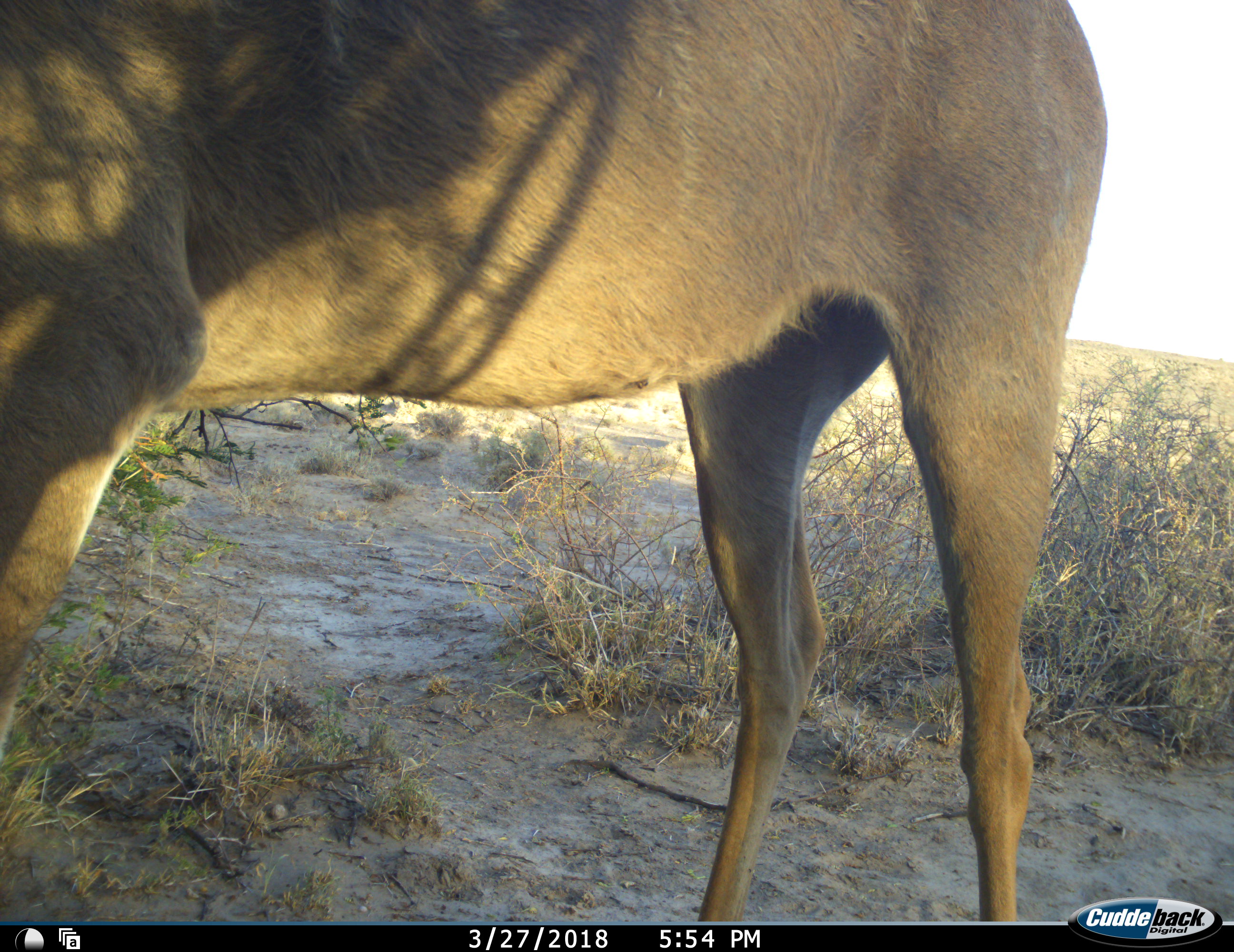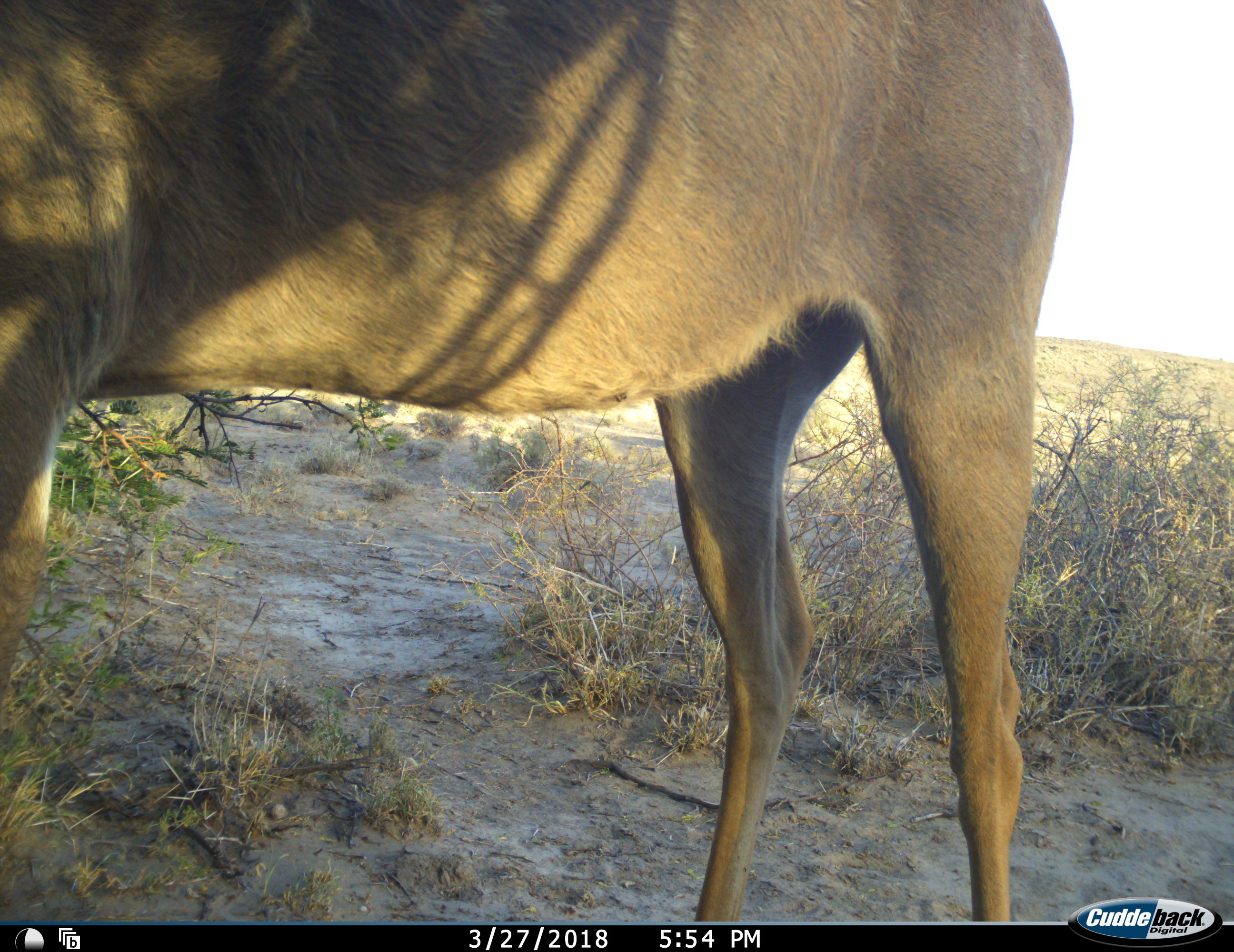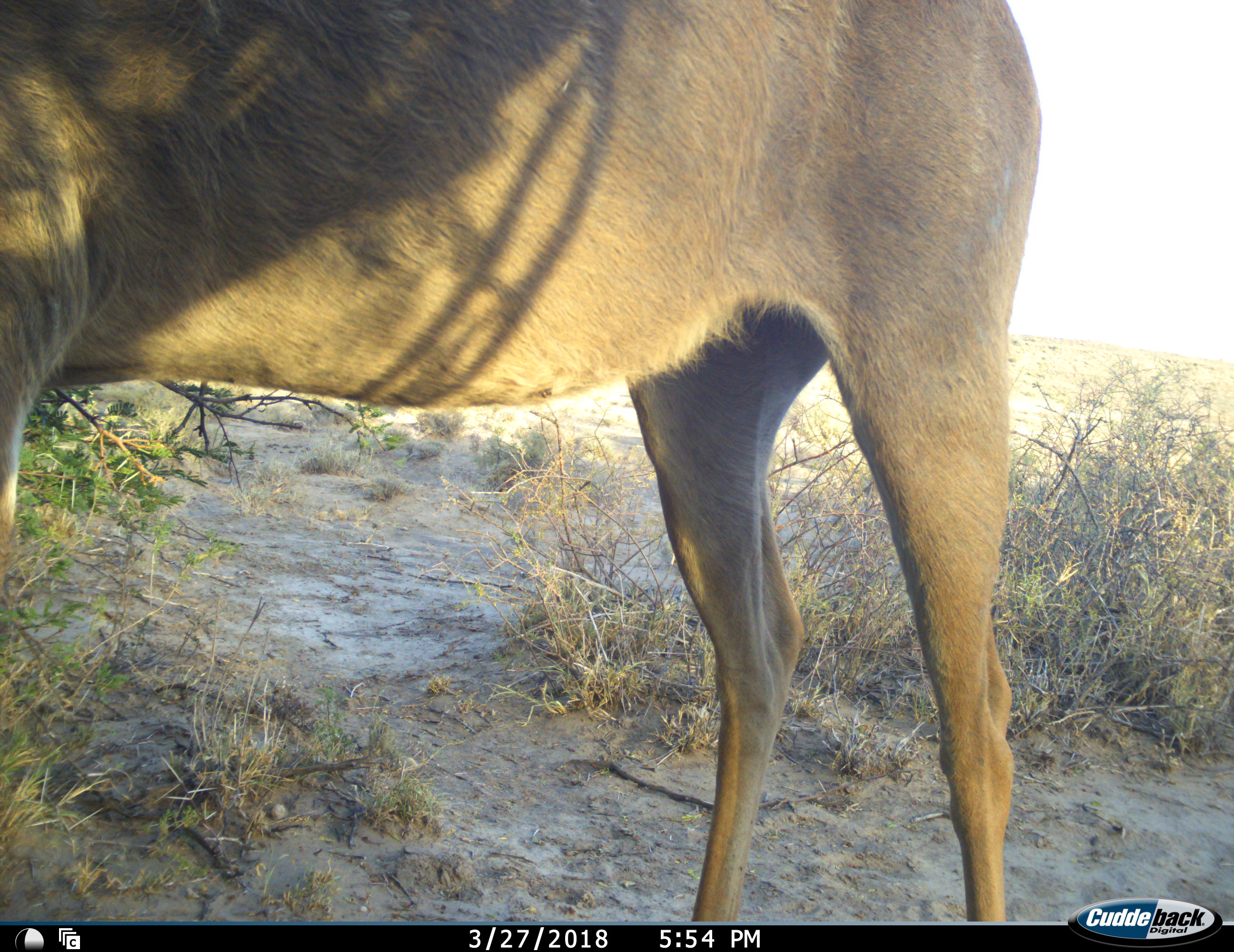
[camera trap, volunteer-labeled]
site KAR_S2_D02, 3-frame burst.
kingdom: Animalia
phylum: Chordata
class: Mammalia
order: Artiodactyla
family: Bovidae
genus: Tragelaphus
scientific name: Tragelaphus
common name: kudu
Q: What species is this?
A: Kudu (Tragelaphus).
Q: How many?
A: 1.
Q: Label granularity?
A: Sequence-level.